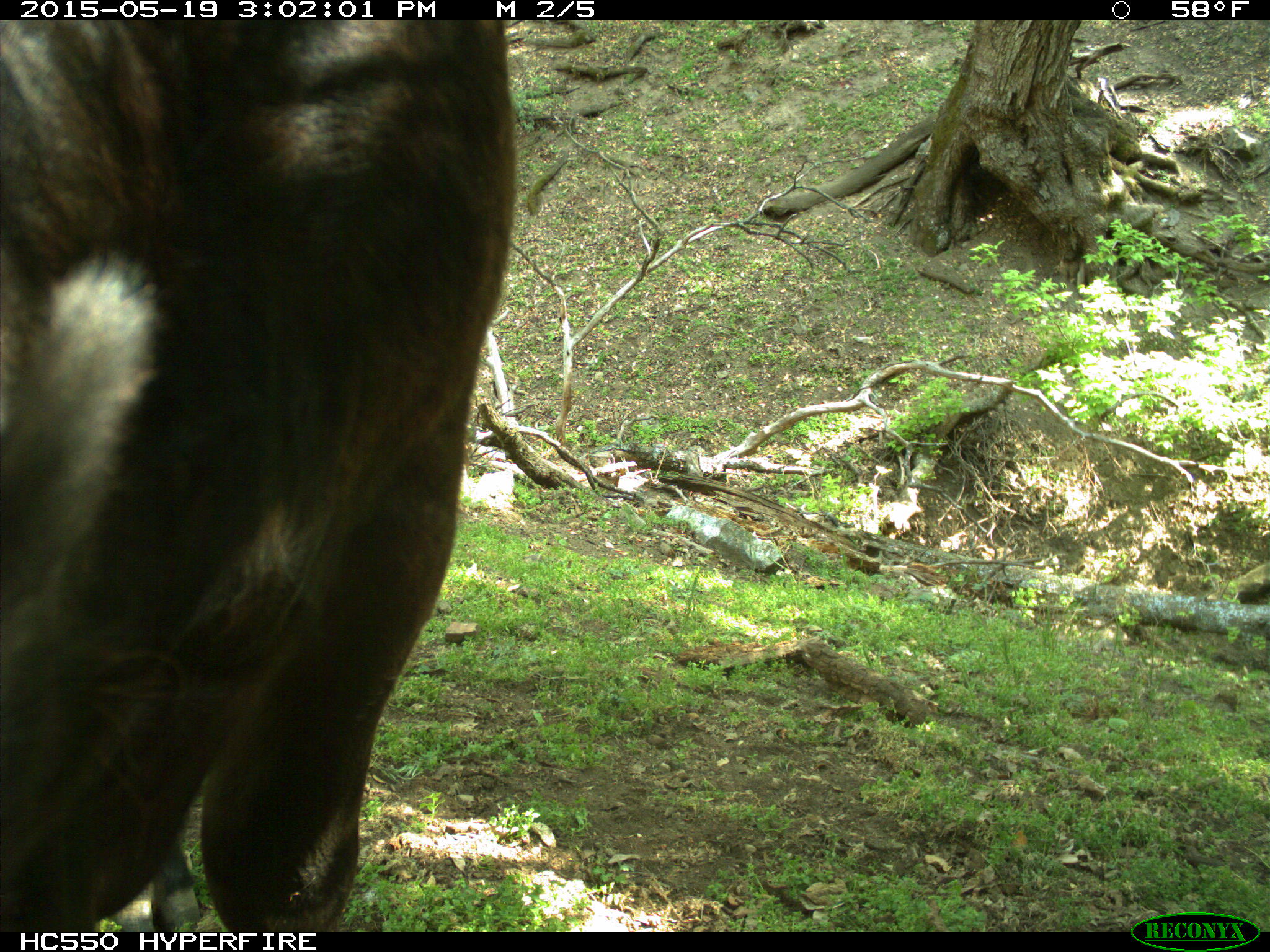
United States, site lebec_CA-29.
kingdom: Animalia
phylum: Chordata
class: Mammalia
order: Artiodactyla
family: Bovidae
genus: Bos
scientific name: Bos taurus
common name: domestic cow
Bos taurus (domestic cow).